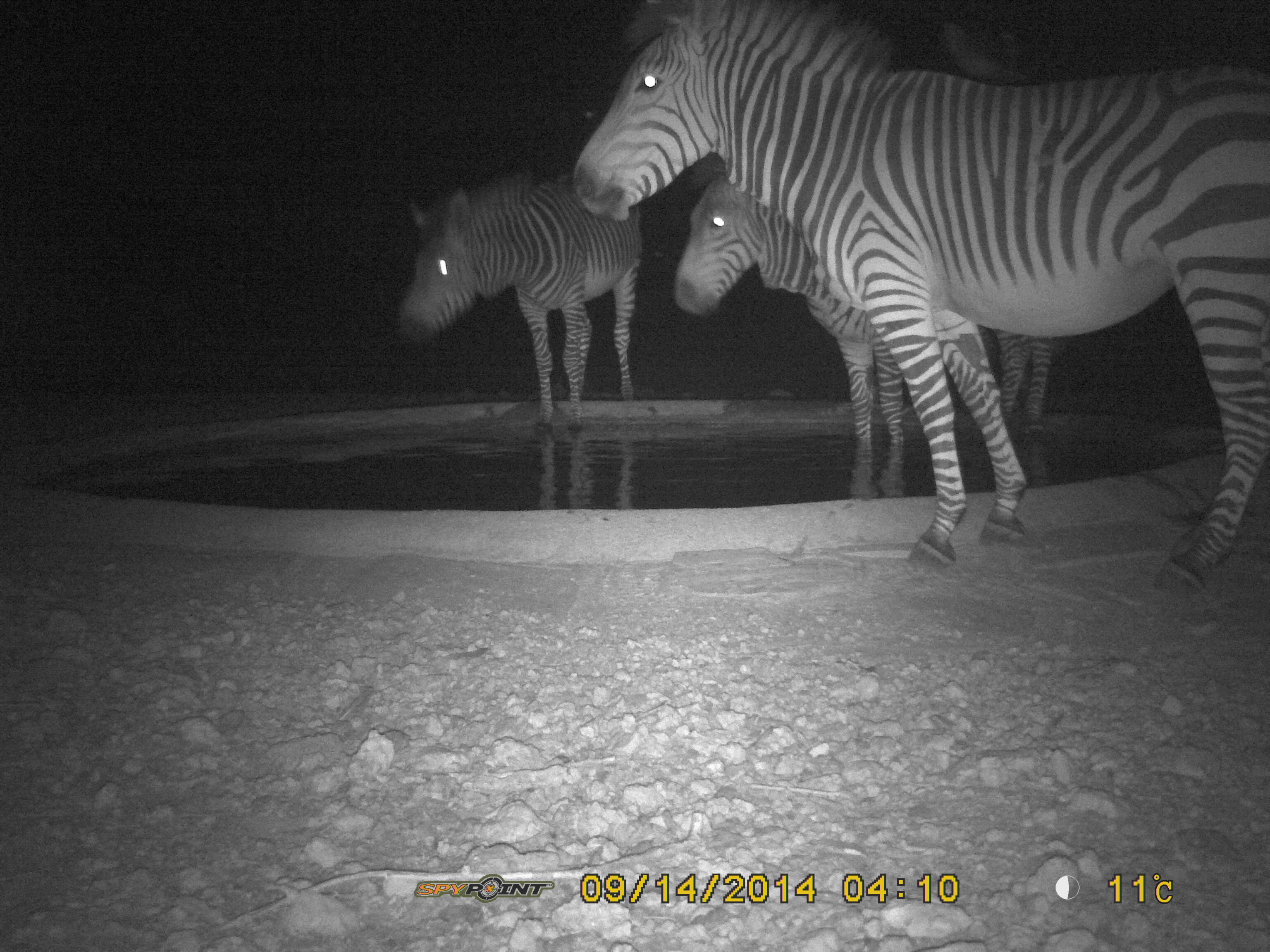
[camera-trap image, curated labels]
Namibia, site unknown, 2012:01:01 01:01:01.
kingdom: Animalia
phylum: Chordata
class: Mammalia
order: Perissodactyla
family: Equidae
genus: Equus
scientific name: Equus zebra hartmannae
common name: hartmann's mountain zebra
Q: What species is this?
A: Equus zebra hartmannae (hartmann's mountain zebra).